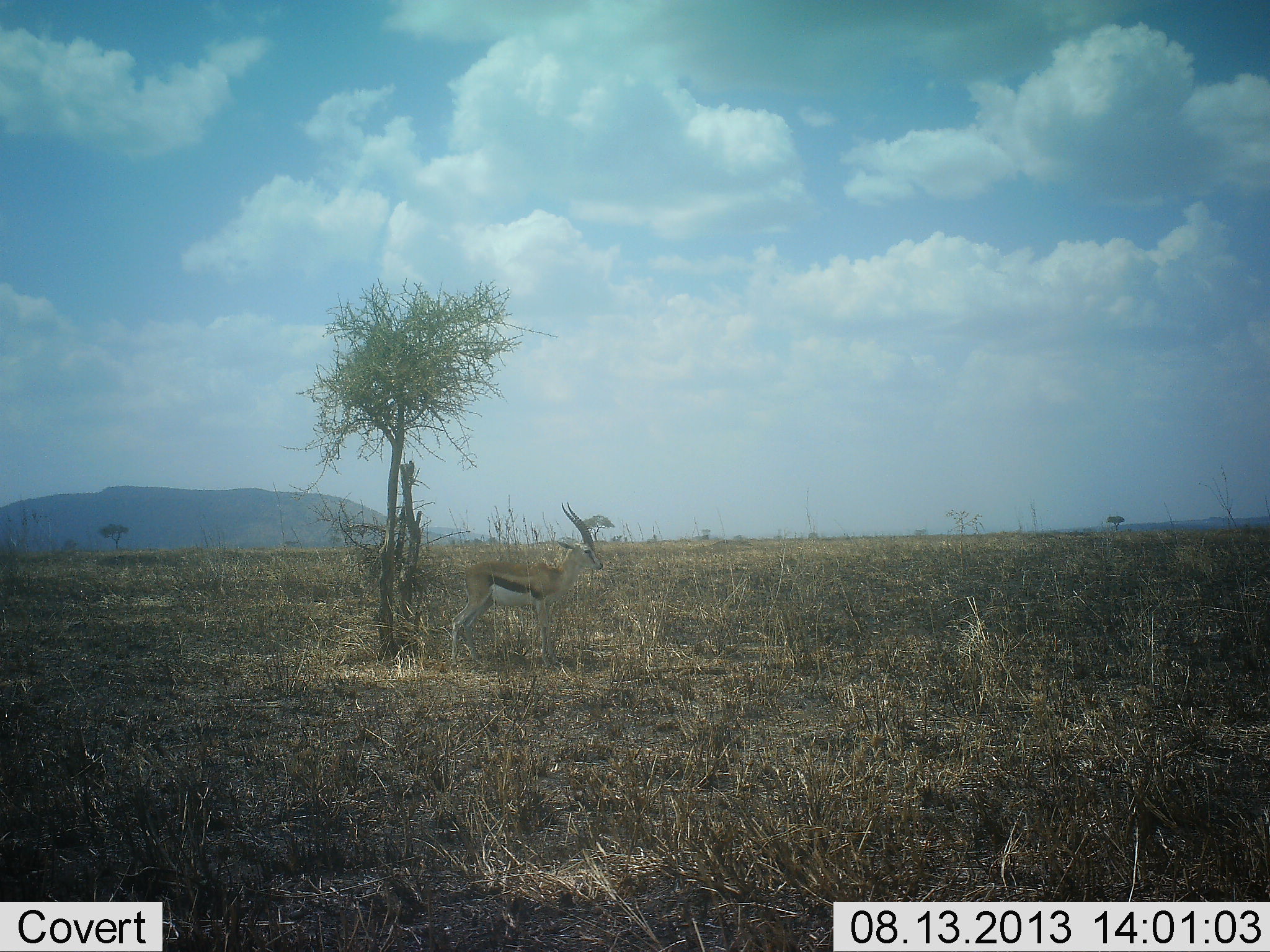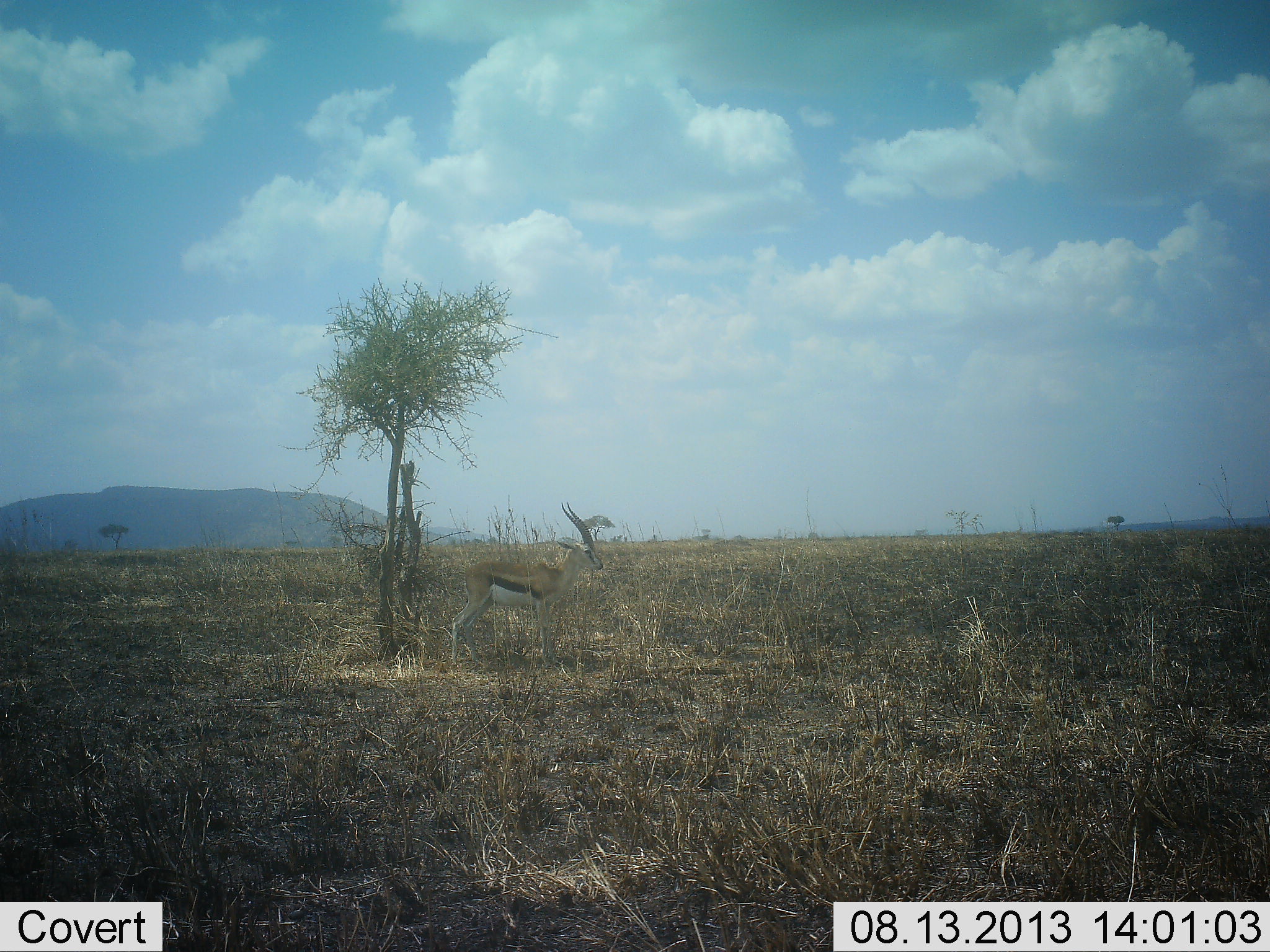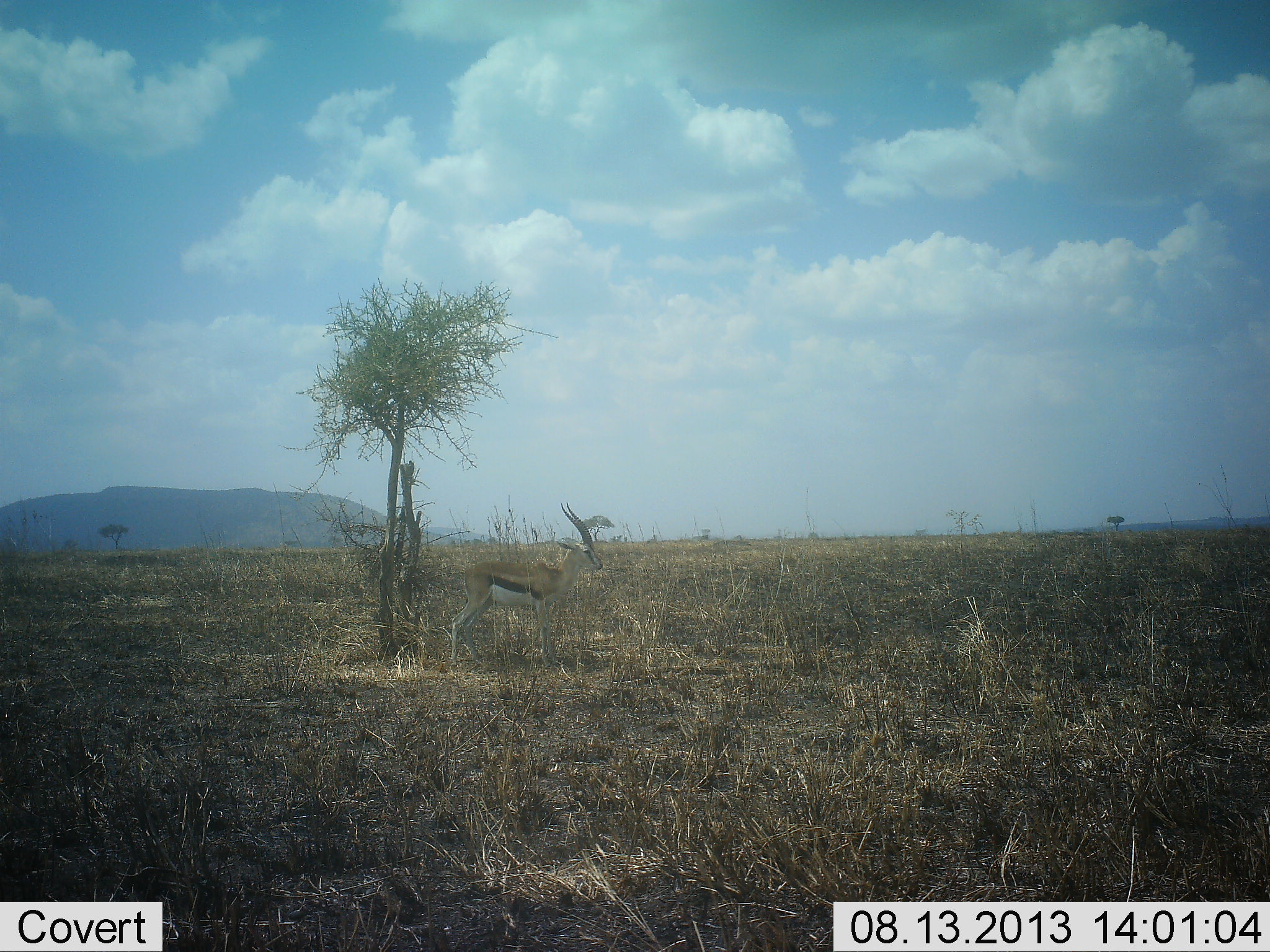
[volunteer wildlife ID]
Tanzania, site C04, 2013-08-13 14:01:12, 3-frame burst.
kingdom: Animalia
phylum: Chordata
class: Mammalia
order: Artiodactyla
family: Bovidae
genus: Eudorcas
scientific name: Eudorcas thomsonii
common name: thomson's gazelle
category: gazellethomsons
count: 1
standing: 97%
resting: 0%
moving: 3%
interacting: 0%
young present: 0%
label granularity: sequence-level